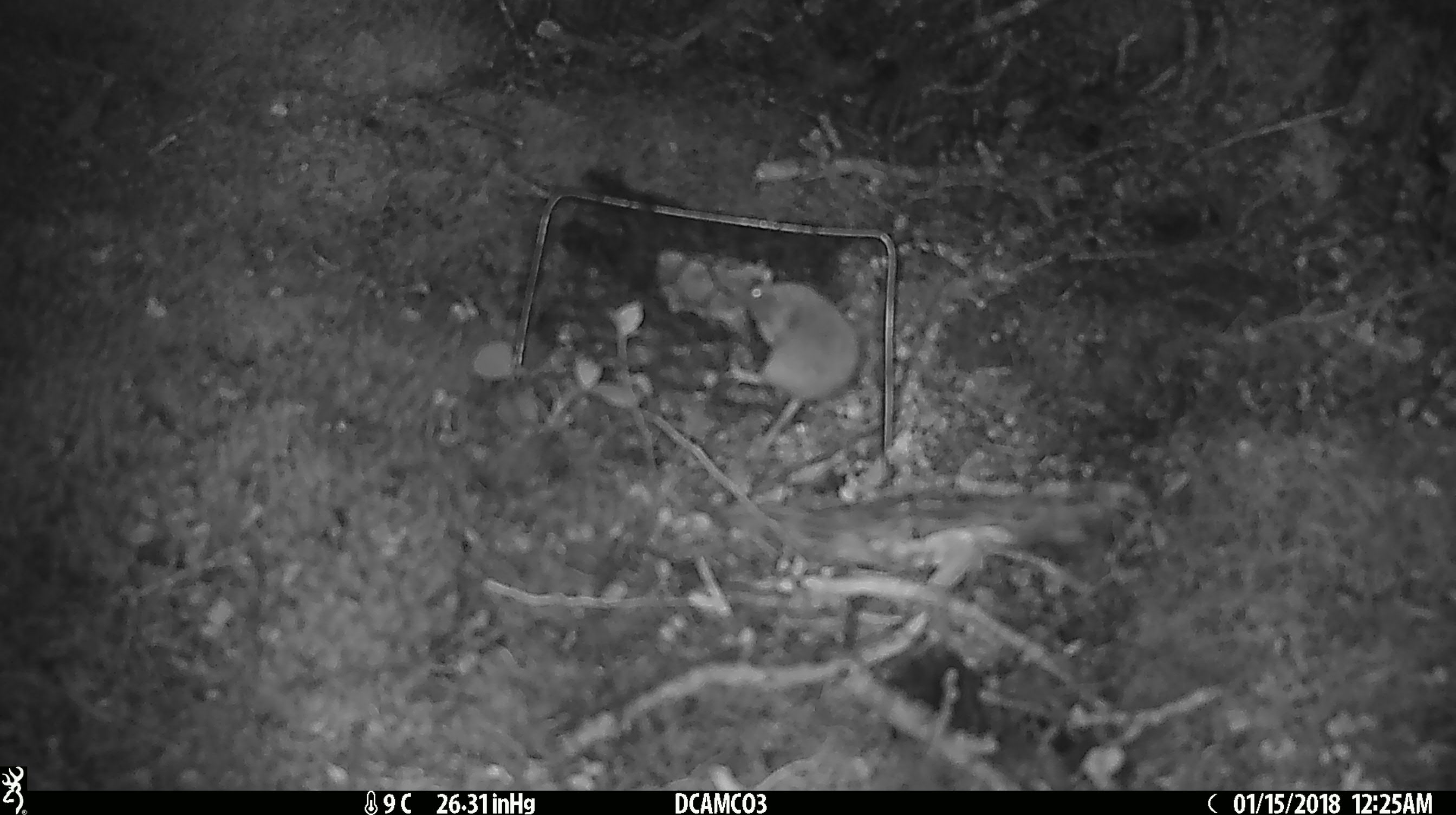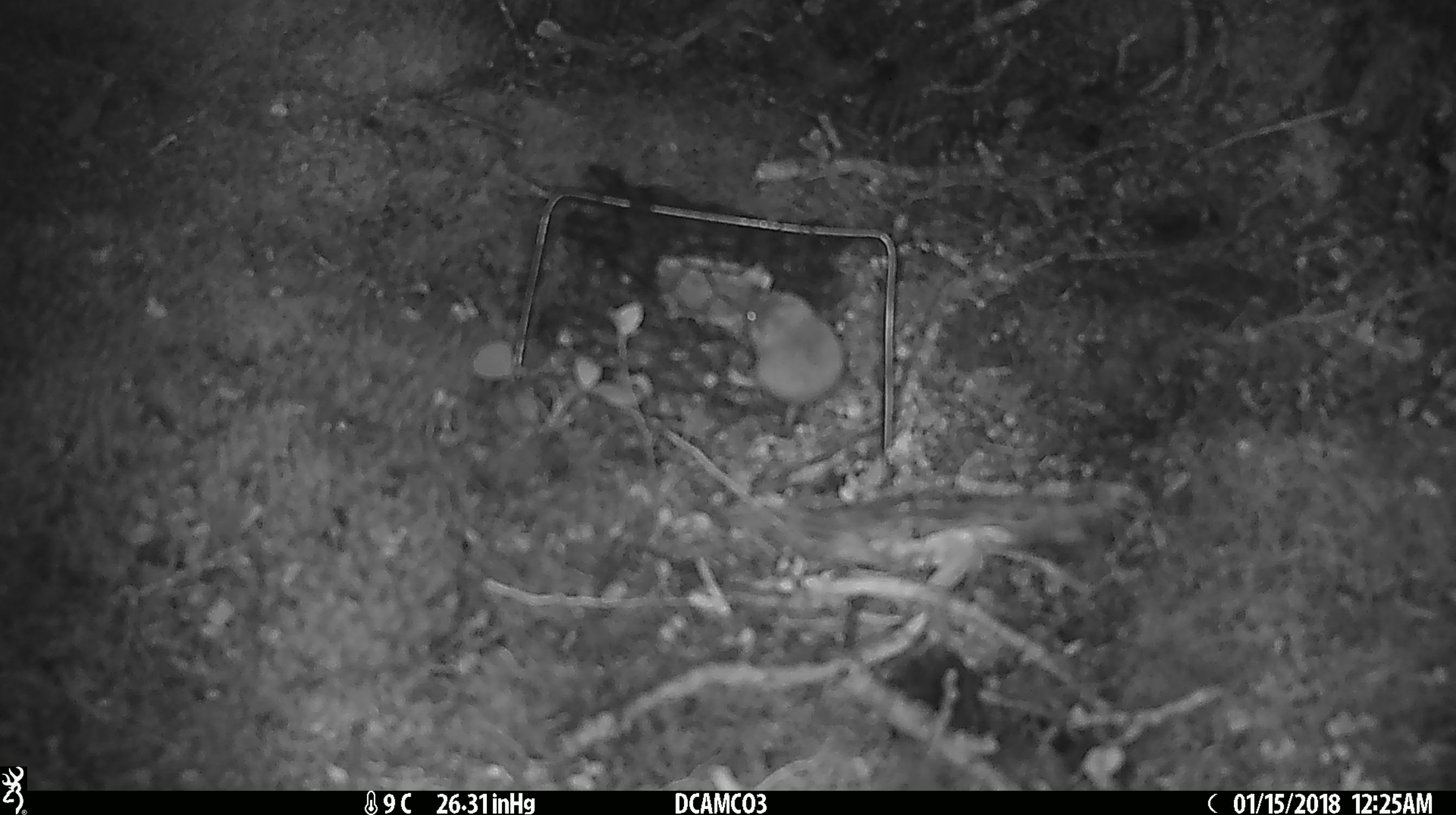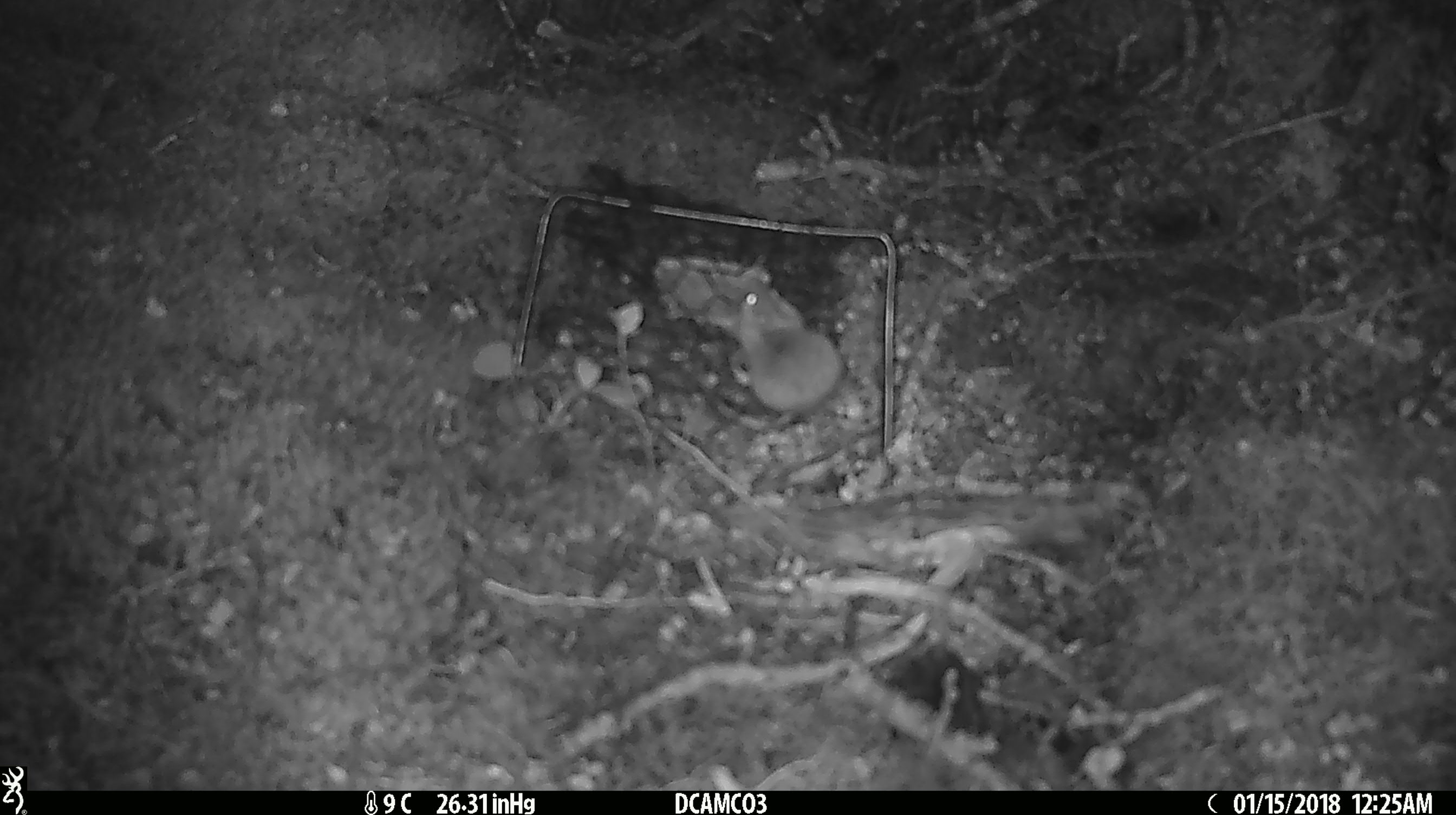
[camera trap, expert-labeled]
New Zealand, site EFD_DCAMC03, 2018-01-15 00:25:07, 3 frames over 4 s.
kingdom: Animalia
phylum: Chordata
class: Mammalia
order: Rodentia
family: Muridae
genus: Mus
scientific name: Mus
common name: mouse